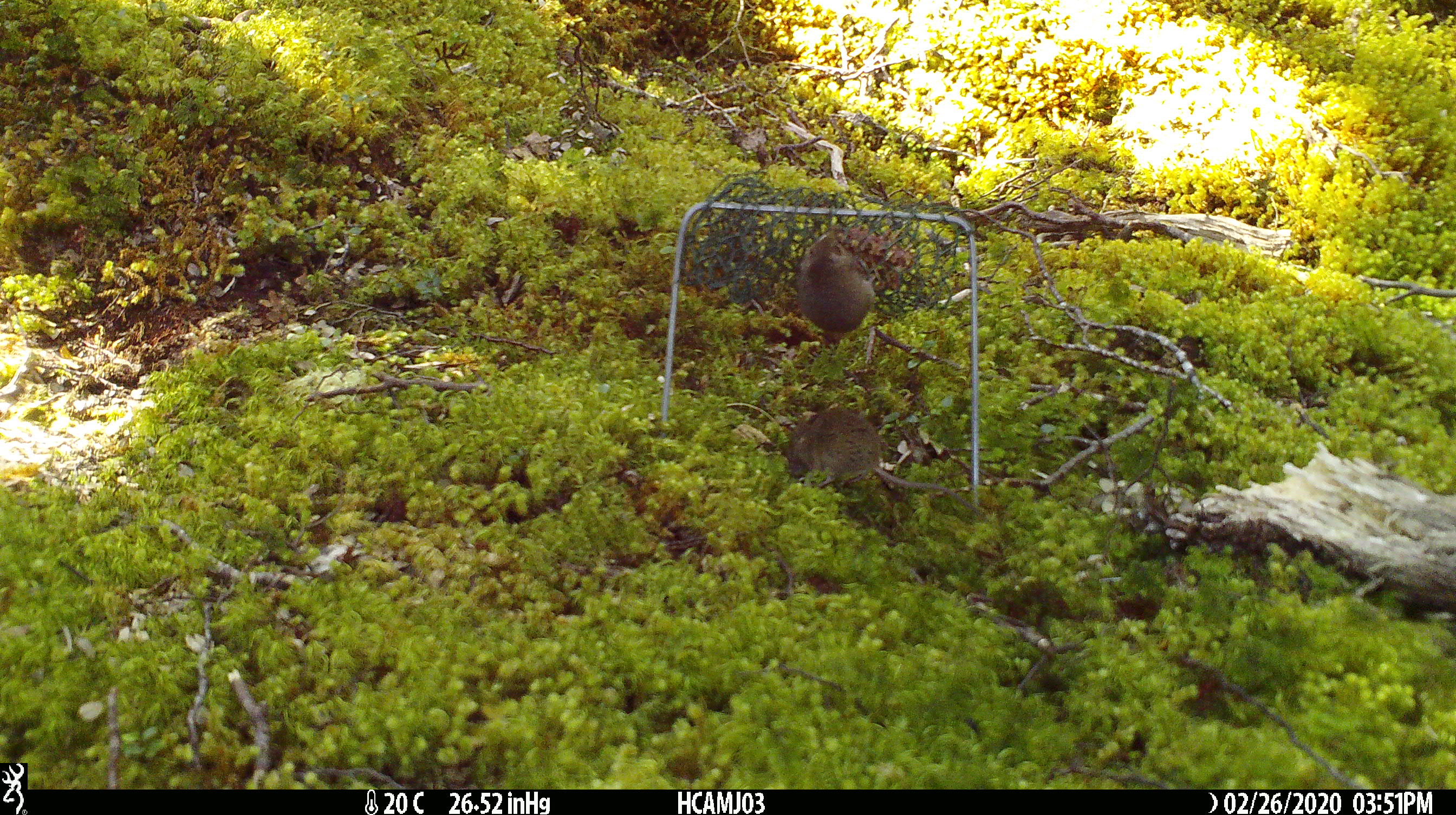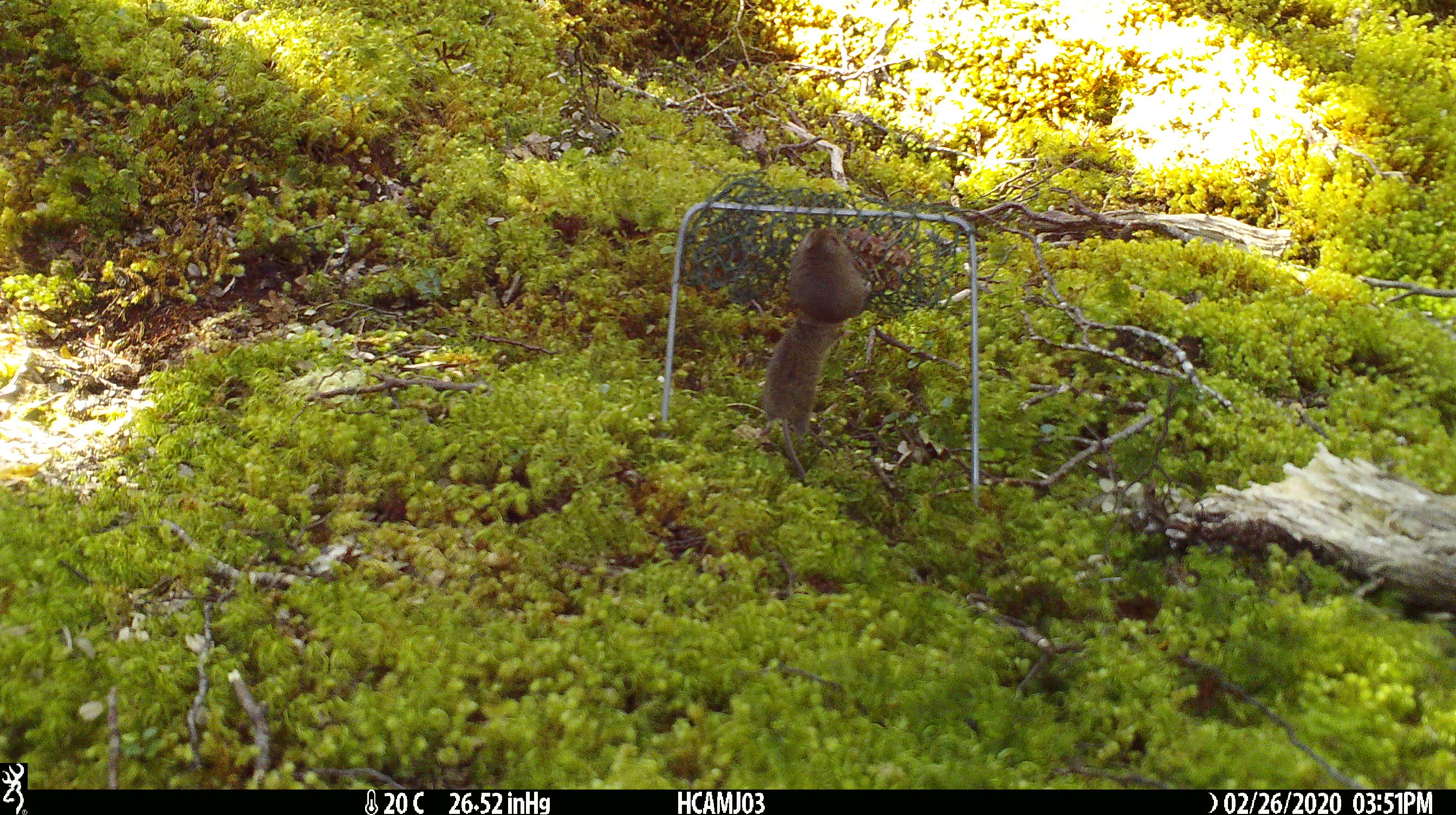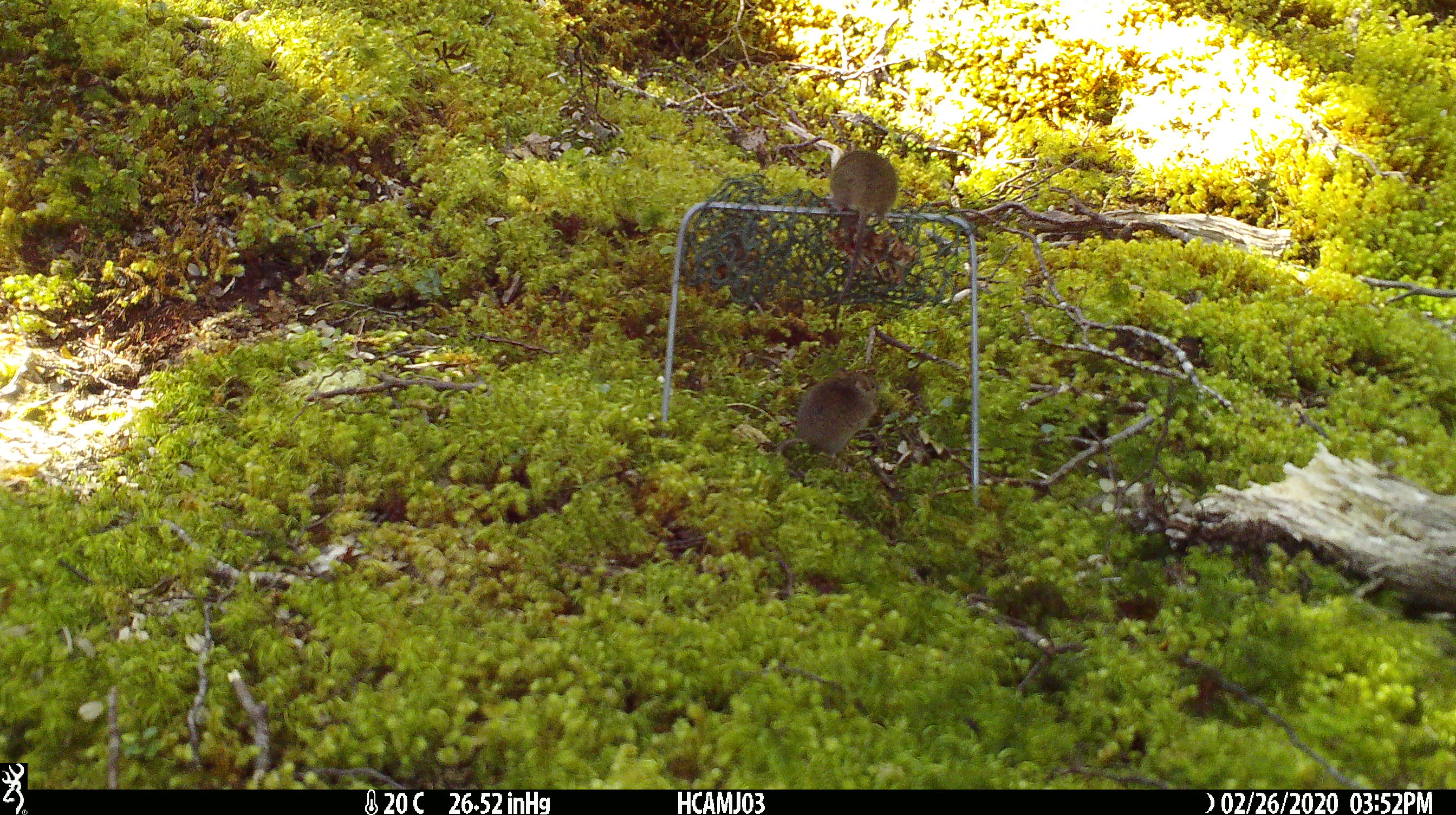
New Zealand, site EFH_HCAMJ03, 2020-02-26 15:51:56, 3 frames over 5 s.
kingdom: Animalia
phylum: Chordata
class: Mammalia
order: Rodentia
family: Muridae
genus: Mus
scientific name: Mus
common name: mouse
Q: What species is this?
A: Mouse (Mus).